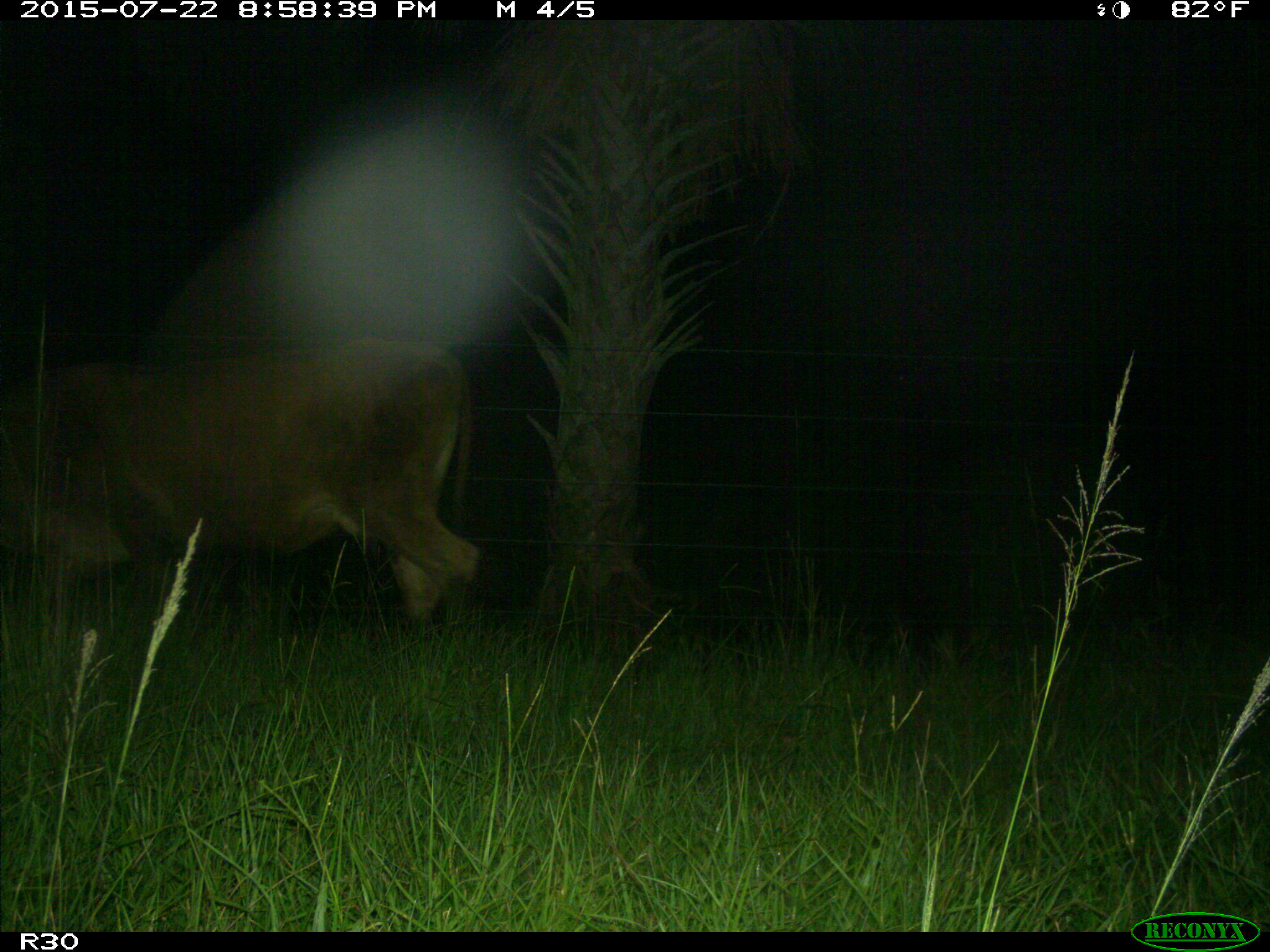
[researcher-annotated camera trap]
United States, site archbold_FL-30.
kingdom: Animalia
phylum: Chordata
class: Mammalia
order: Artiodactyla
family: Bovidae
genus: Bos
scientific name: Bos taurus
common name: domestic cow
Bos taurus (domestic cow).